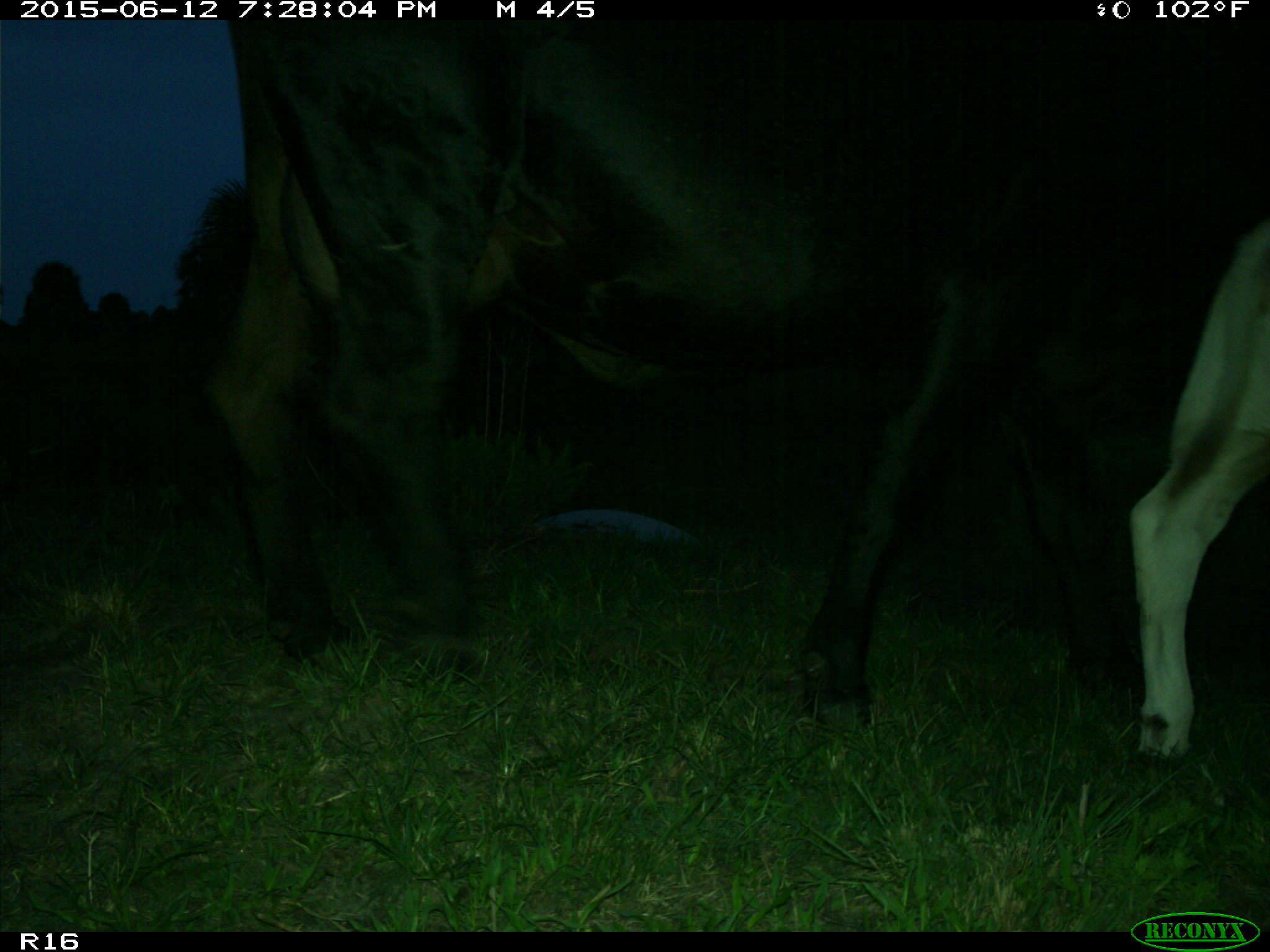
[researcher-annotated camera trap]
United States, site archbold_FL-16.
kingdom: Animalia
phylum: Chordata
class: Mammalia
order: Artiodactyla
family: Bovidae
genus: Bos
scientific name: Bos taurus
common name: domestic cow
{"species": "Bos taurus (domestic cow)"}